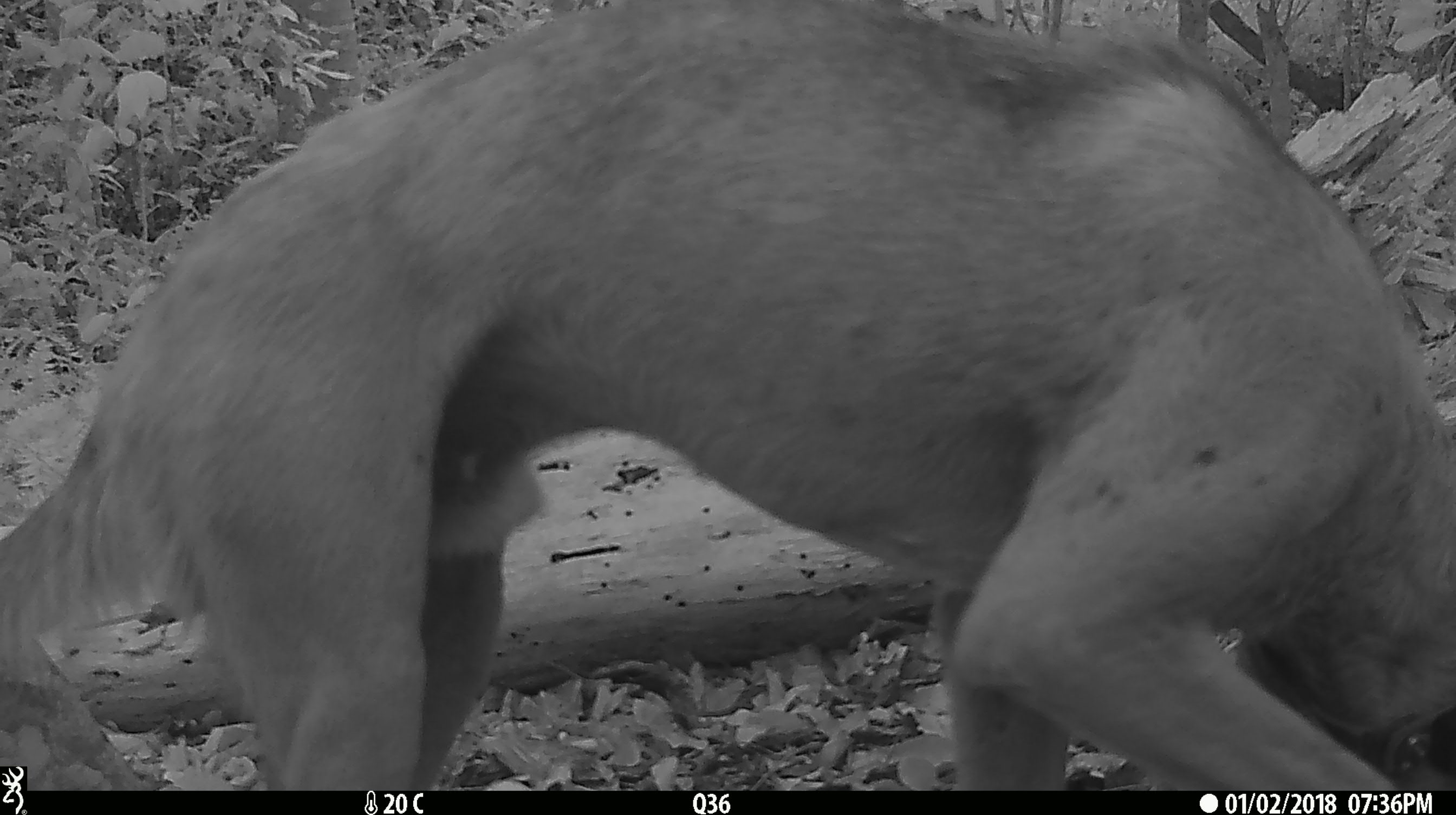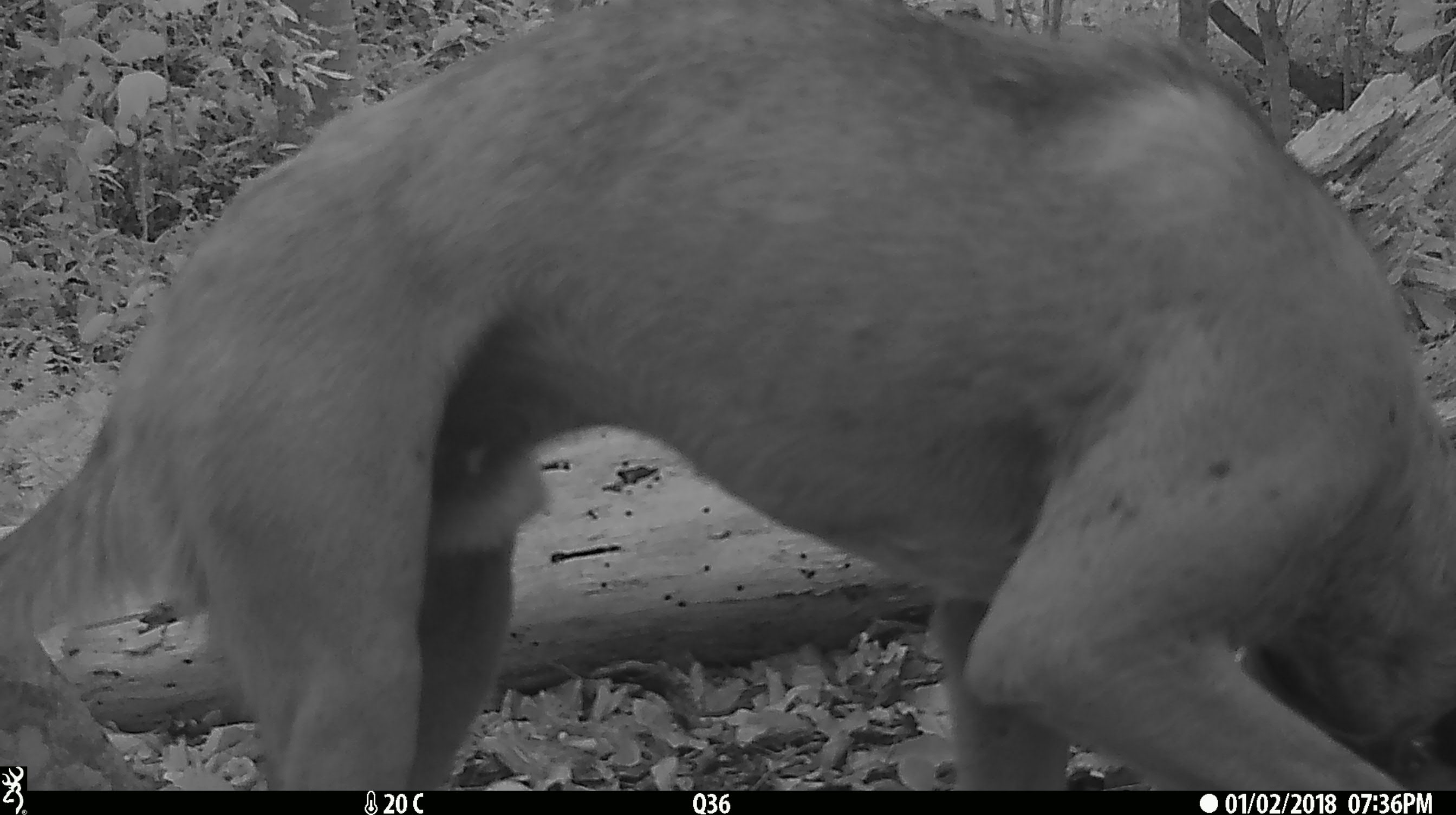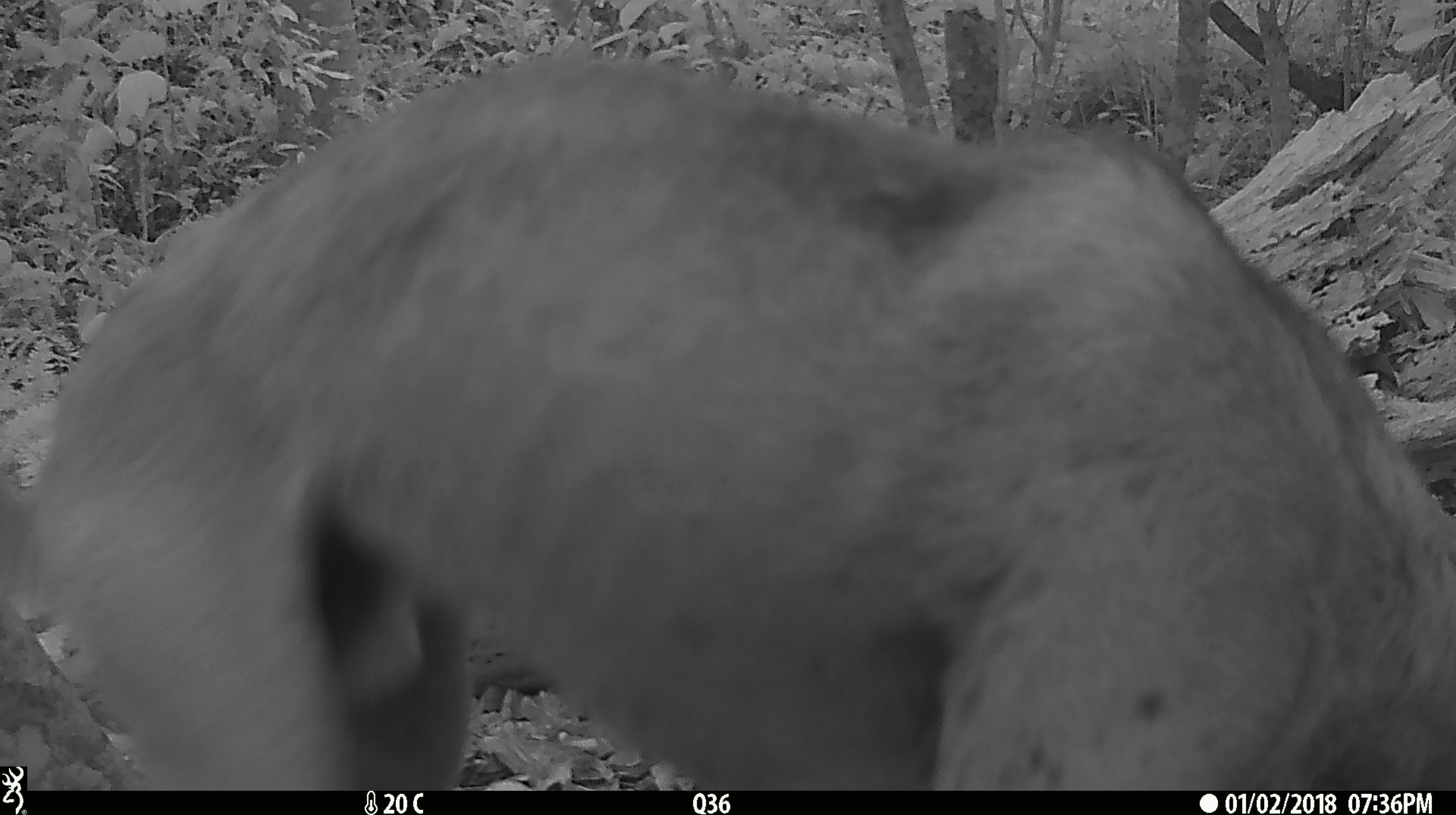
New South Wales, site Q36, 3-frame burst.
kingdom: Animalia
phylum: Chordata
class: Mammalia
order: Carnivora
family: Canidae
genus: Canis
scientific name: Canis familiaris dingo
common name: dingo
Dingo (Canis familiaris dingo).